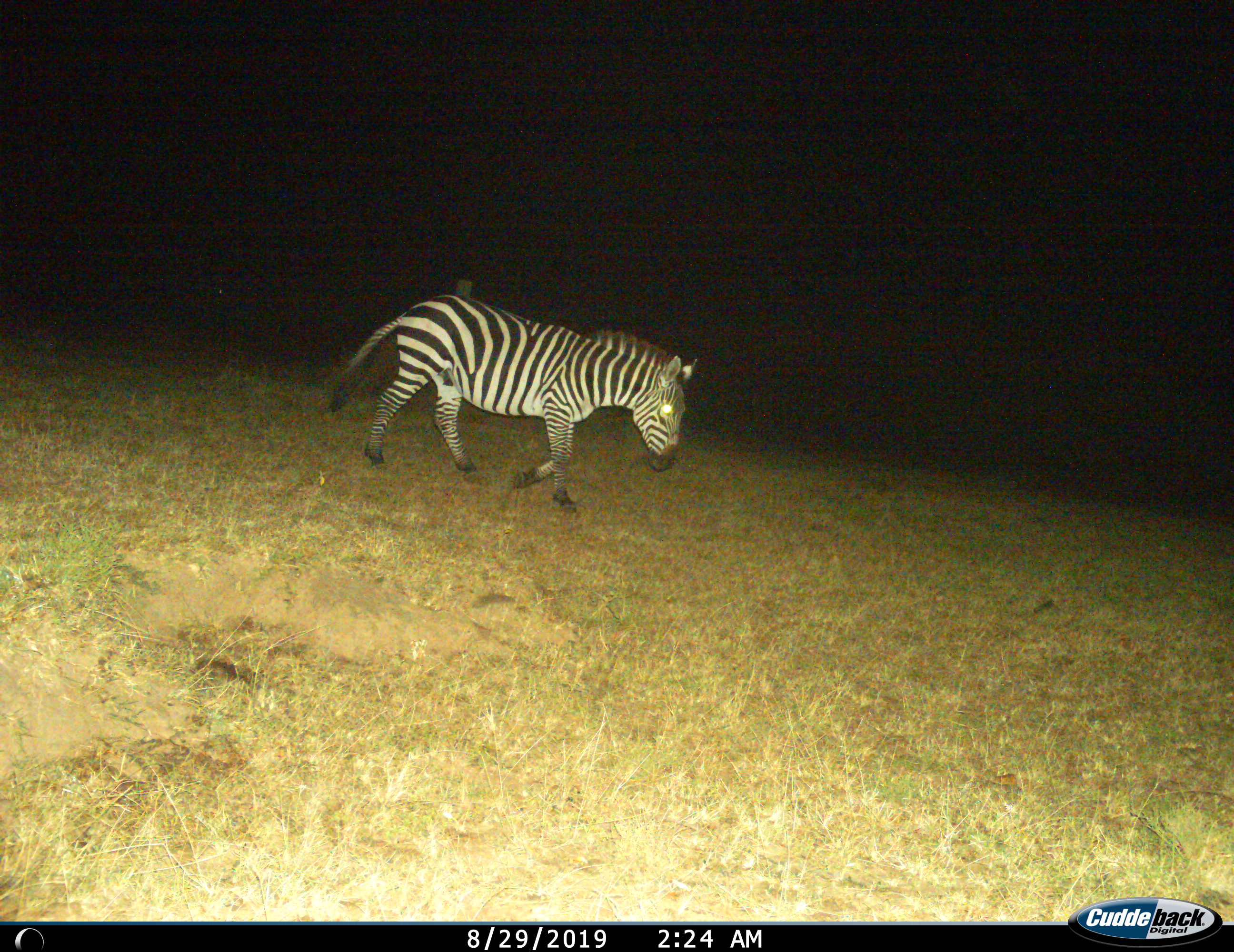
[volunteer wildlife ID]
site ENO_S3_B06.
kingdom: Animalia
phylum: Chordata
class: Mammalia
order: Perissodactyla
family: Equidae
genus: Equus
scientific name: Equus quagga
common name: plains zebra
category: zebraplains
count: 1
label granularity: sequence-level